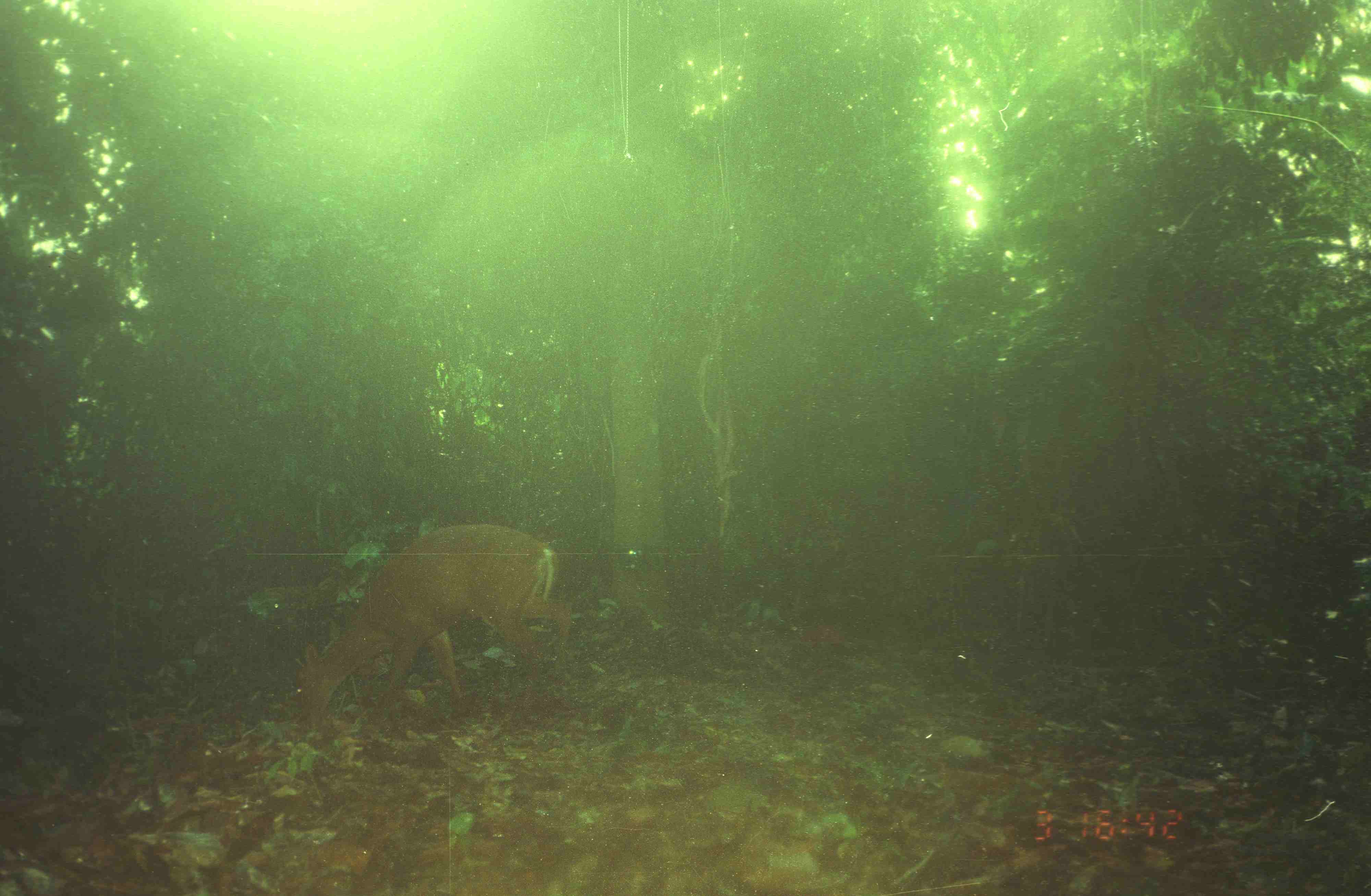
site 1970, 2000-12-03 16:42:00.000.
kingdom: Animalia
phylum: Chordata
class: Mammalia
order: Artiodactyla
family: Cervidae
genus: Muntiacus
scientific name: Muntiacus muntjak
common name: southern red muntjac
Muntiacus muntjak (southern red muntjac), count 1.